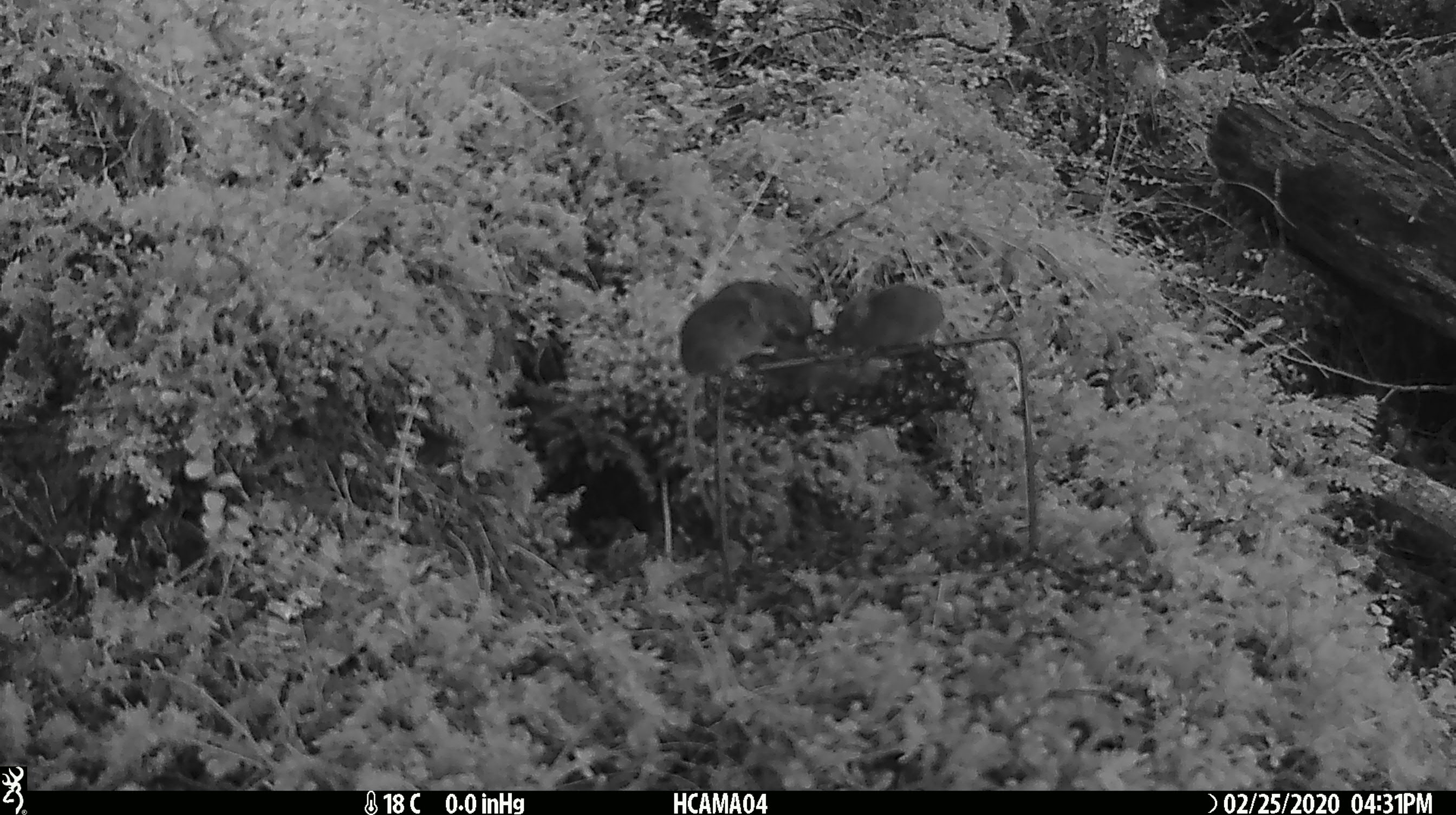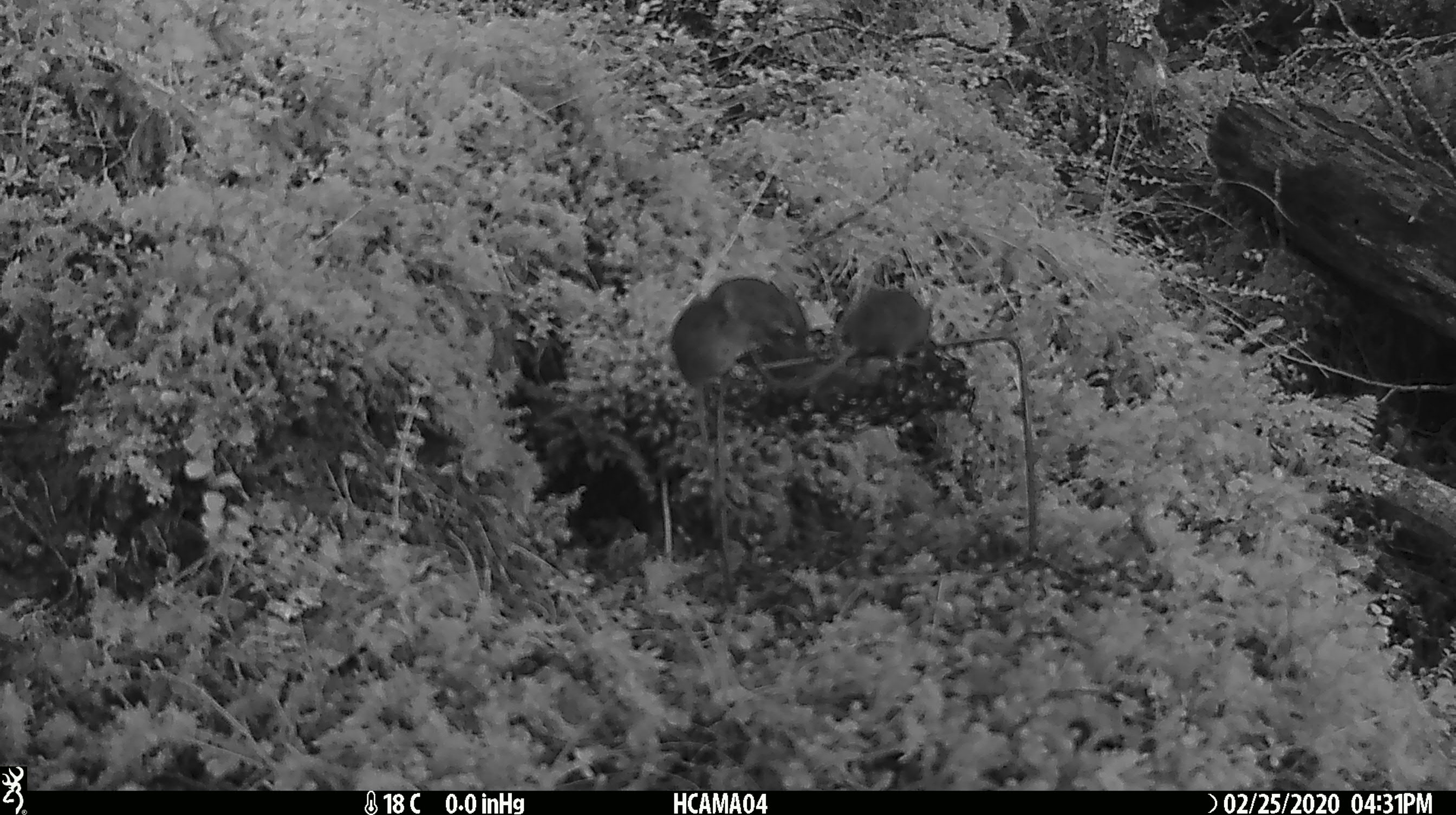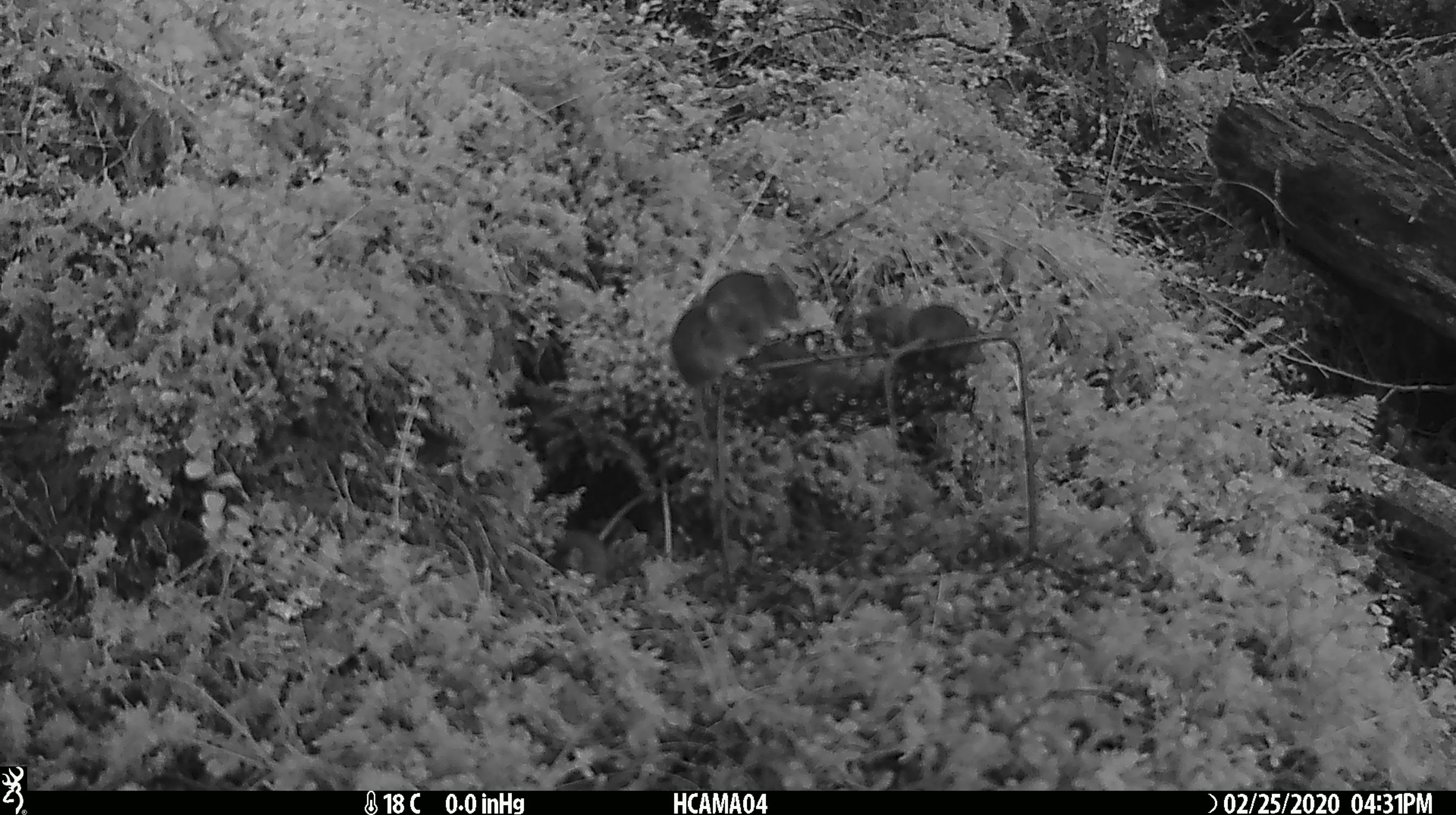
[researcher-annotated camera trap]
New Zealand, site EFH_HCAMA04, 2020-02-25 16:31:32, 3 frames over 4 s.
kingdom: Animalia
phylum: Chordata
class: Mammalia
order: Rodentia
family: Muridae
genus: Mus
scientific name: Mus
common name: mouse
Mouse (Mus).